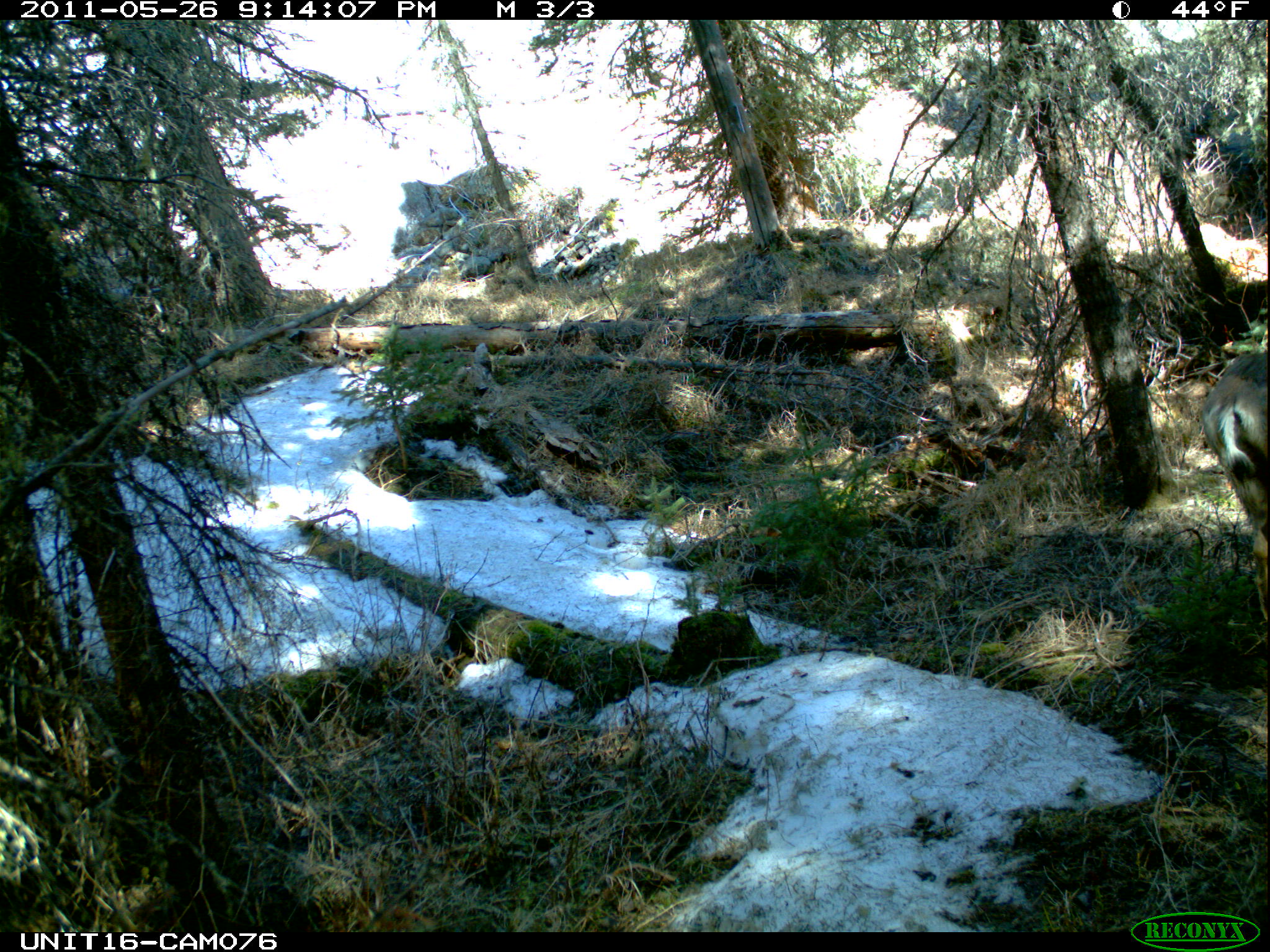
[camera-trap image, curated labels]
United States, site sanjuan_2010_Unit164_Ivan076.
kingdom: Animalia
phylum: Chordata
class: Mammalia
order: Artiodactyla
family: Cervidae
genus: Odocoileus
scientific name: Odocoileus hemionus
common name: mule deer